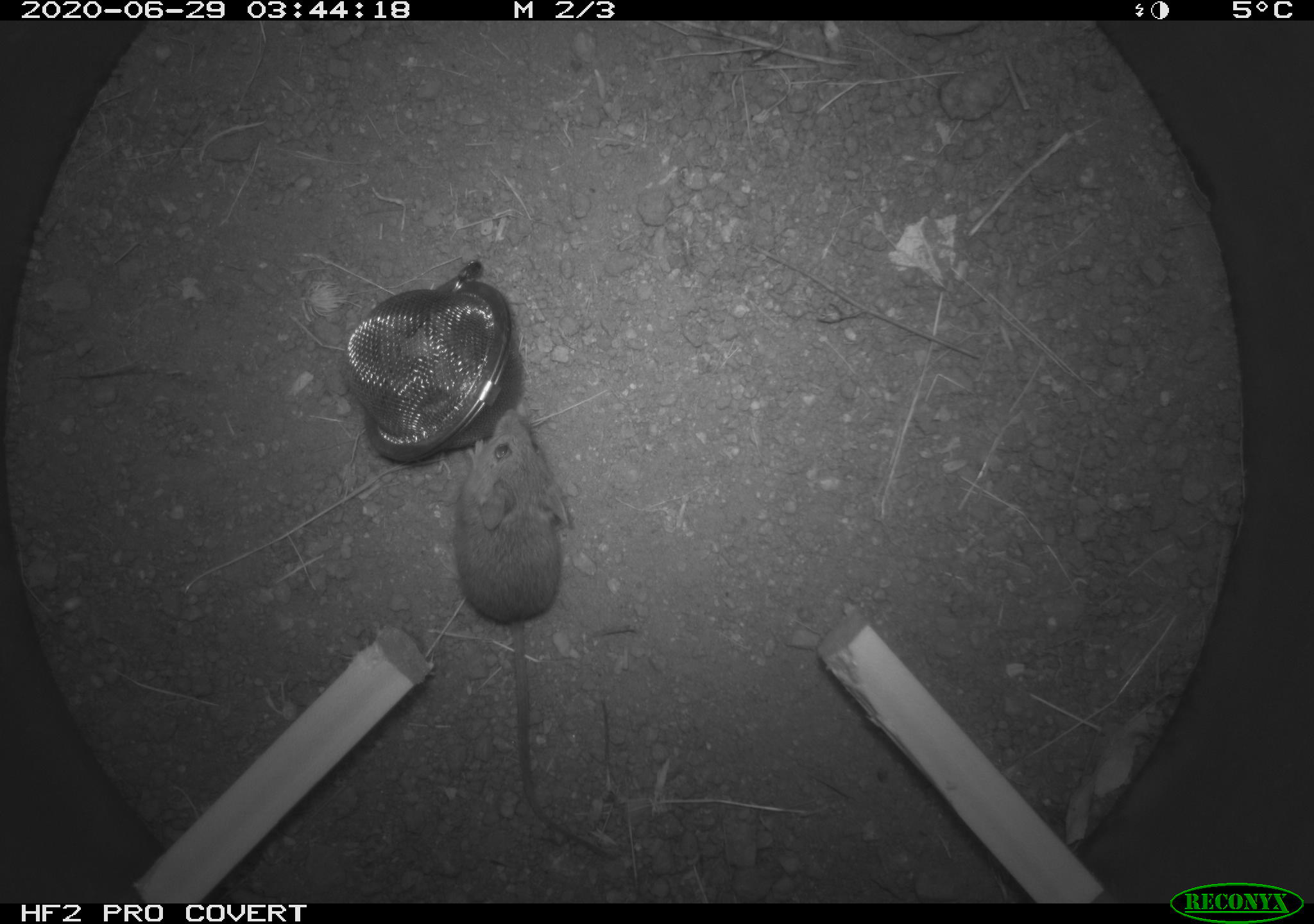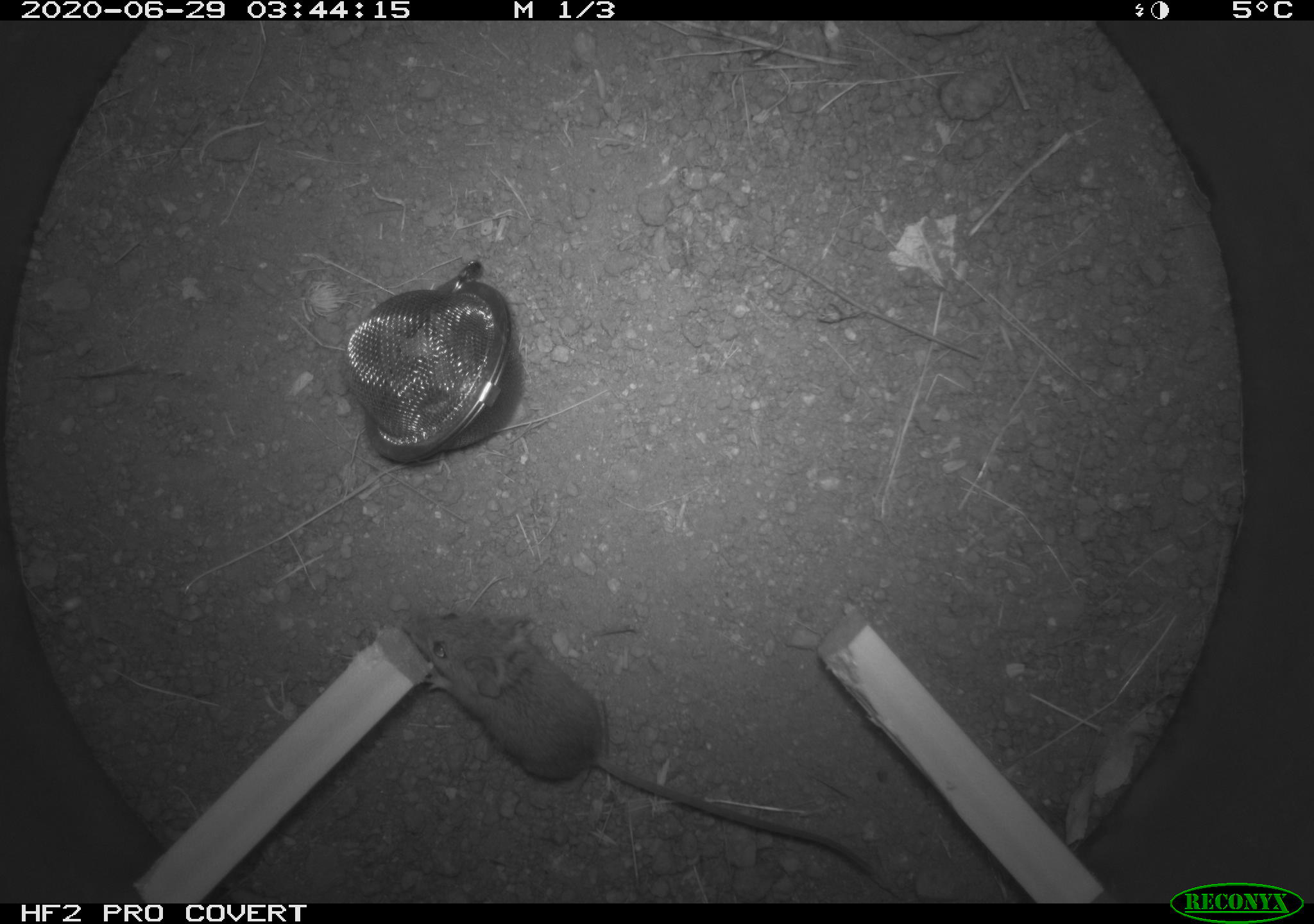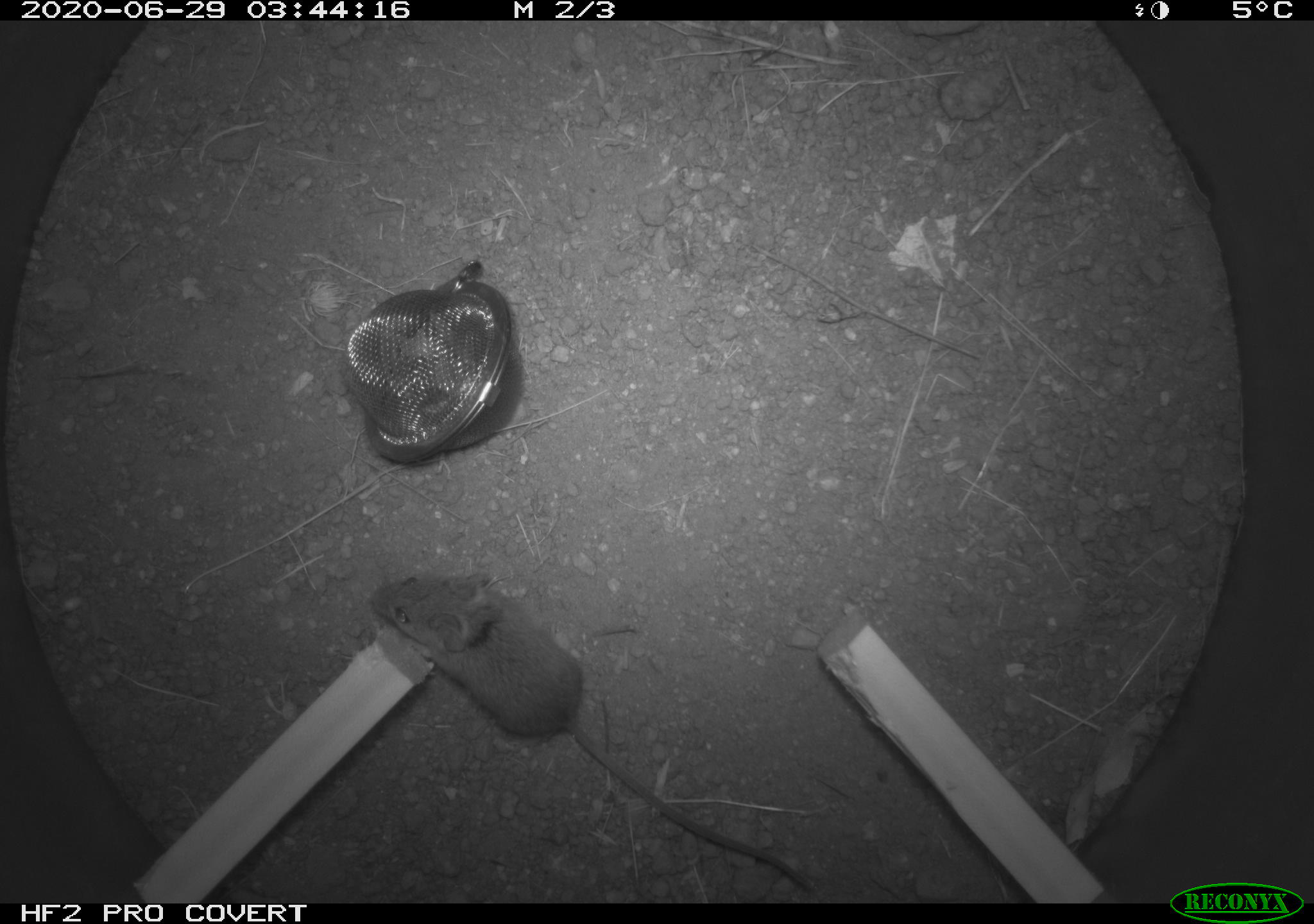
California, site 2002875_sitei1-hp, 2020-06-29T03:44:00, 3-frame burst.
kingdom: Animalia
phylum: Chordata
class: Mammalia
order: Rodentia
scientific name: Rodentia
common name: rodent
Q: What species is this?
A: Rodent (Rodentia).